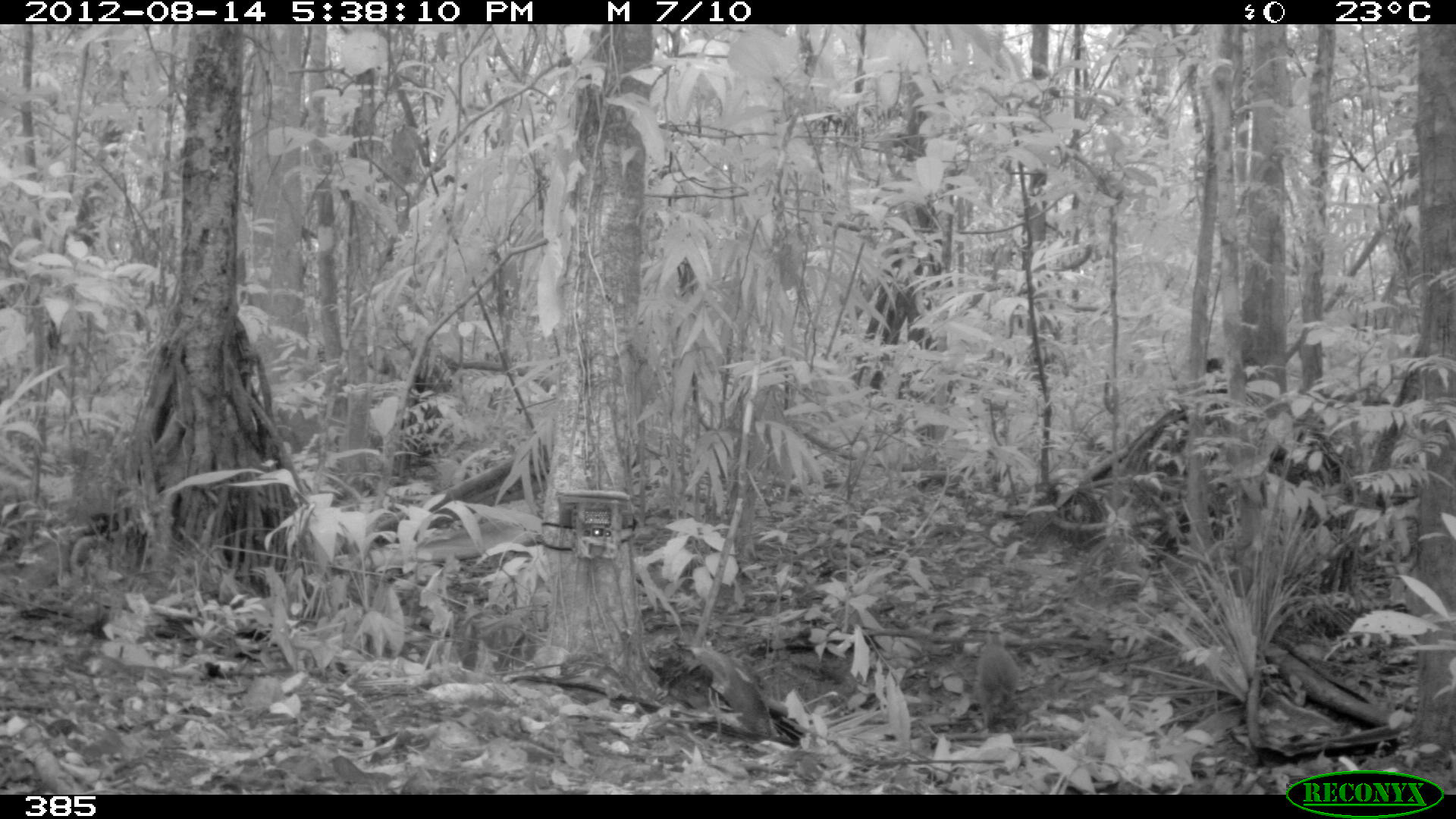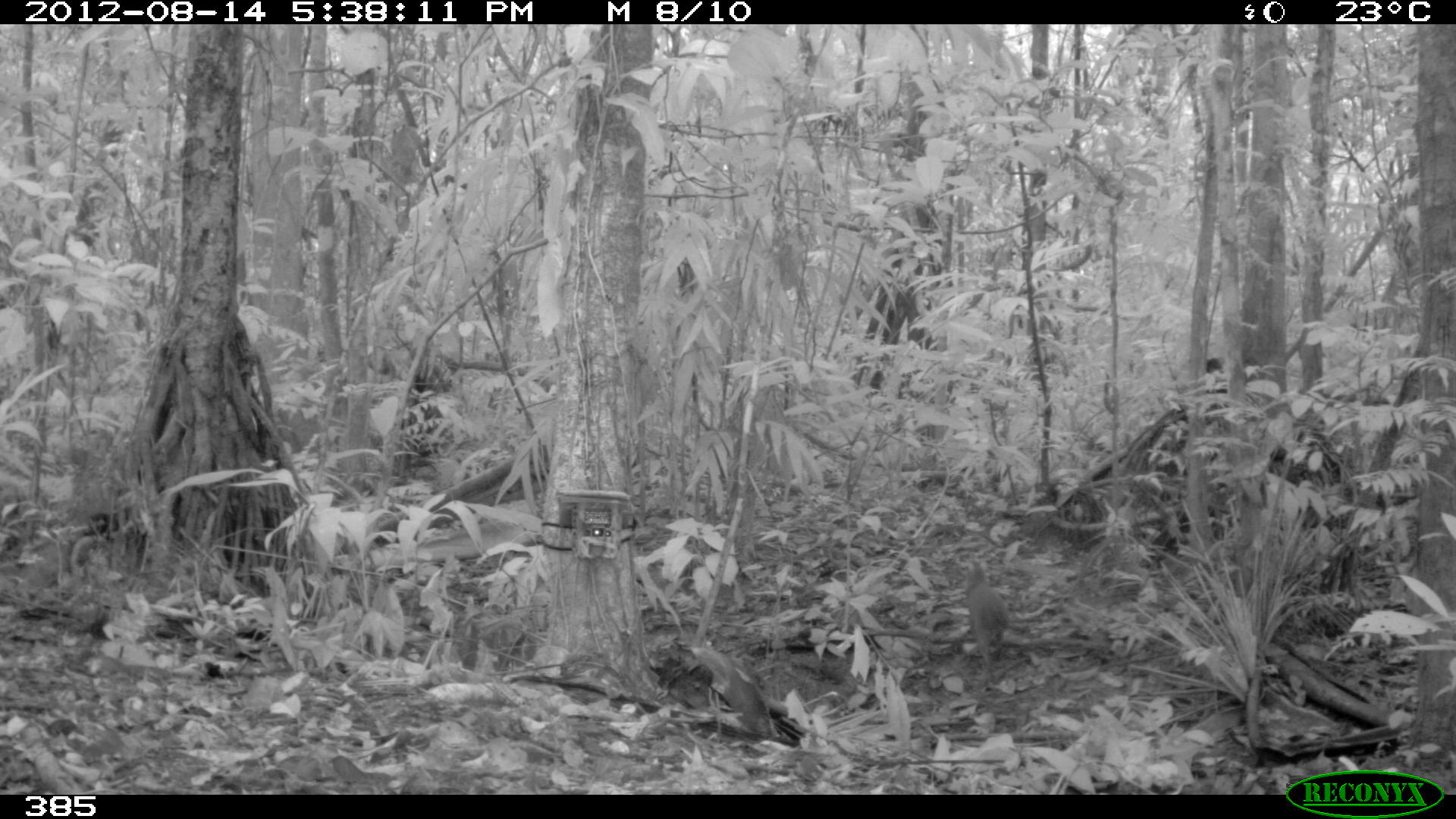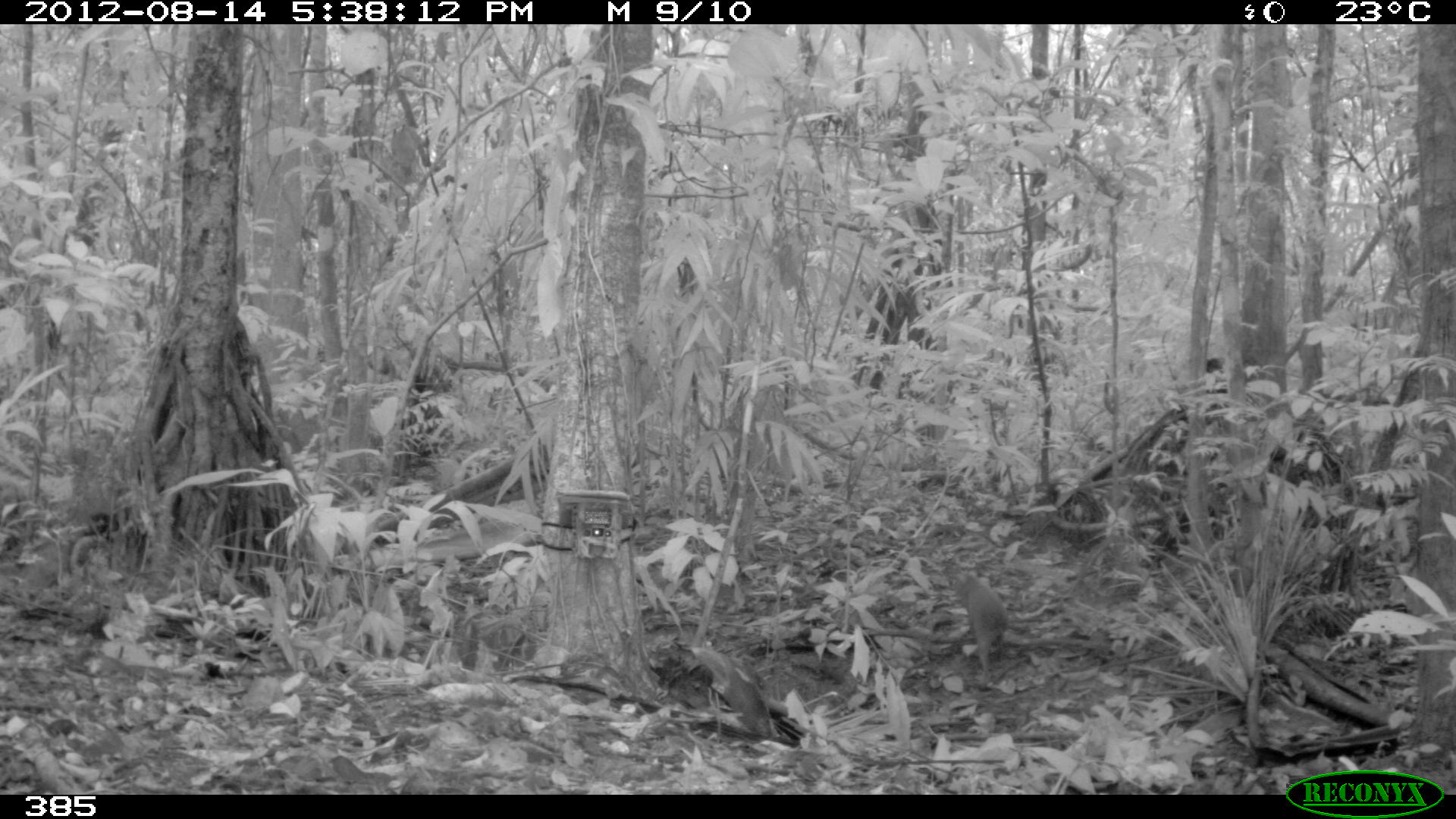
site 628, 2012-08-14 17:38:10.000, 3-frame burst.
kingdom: Animalia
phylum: Chordata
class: Mammalia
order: Rodentia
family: Dasyproctidae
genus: Dasyprocta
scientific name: Dasyprocta punctata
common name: central american agouti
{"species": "Dasyprocta punctata (central american agouti)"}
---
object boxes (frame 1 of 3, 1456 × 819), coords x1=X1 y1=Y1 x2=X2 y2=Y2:
dasyprocta punctata: x1=968 y1=620 x2=1029 y2=736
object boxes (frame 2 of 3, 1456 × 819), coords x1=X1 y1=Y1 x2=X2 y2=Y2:
dasyprocta punctata: x1=961 y1=557 x2=1012 y2=692